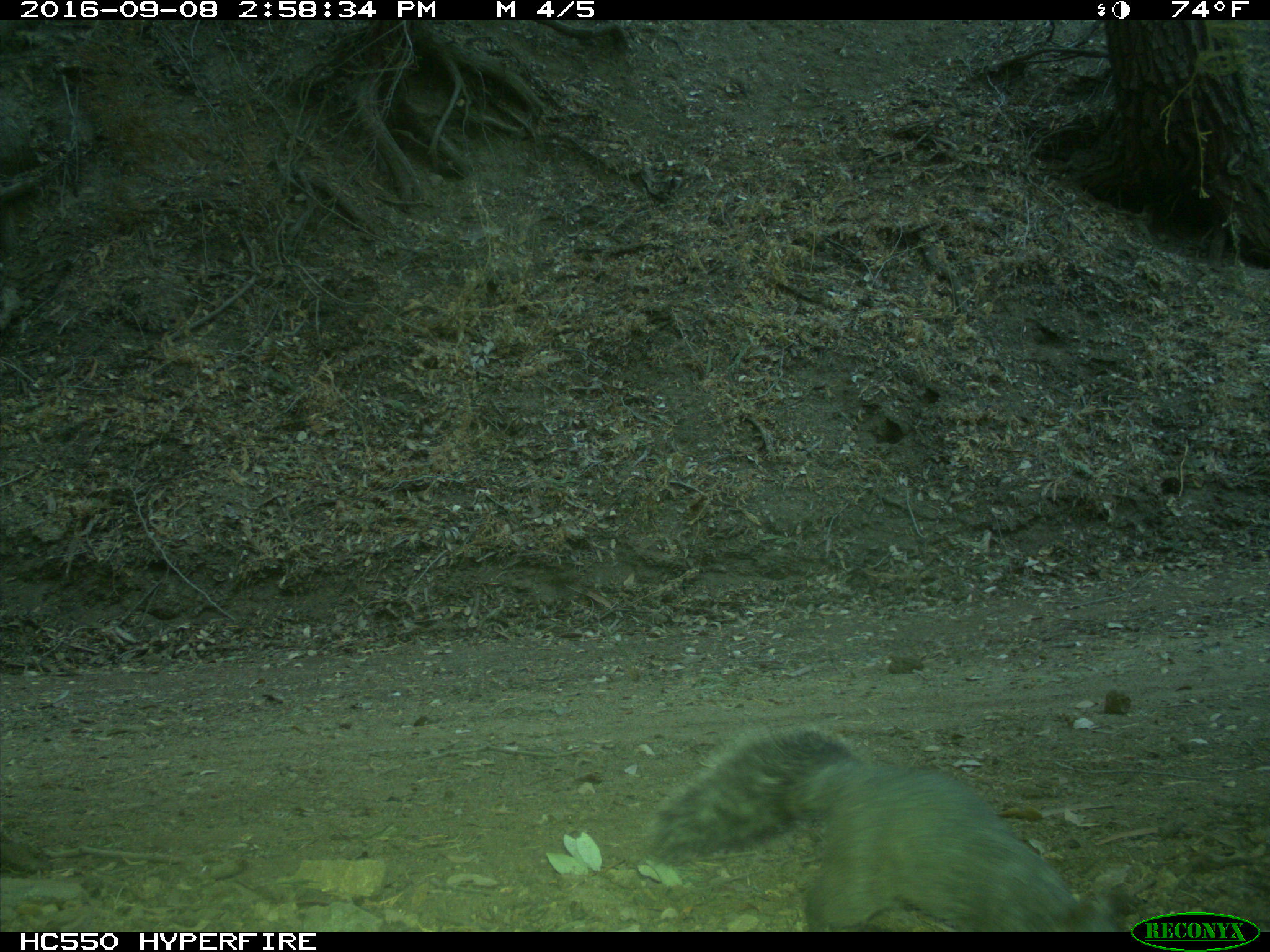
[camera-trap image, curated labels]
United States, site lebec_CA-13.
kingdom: Animalia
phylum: Chordata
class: Mammalia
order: Rodentia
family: Sciuridae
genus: Sciurus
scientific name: Sciurus carolinensis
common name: eastern gray squirrel